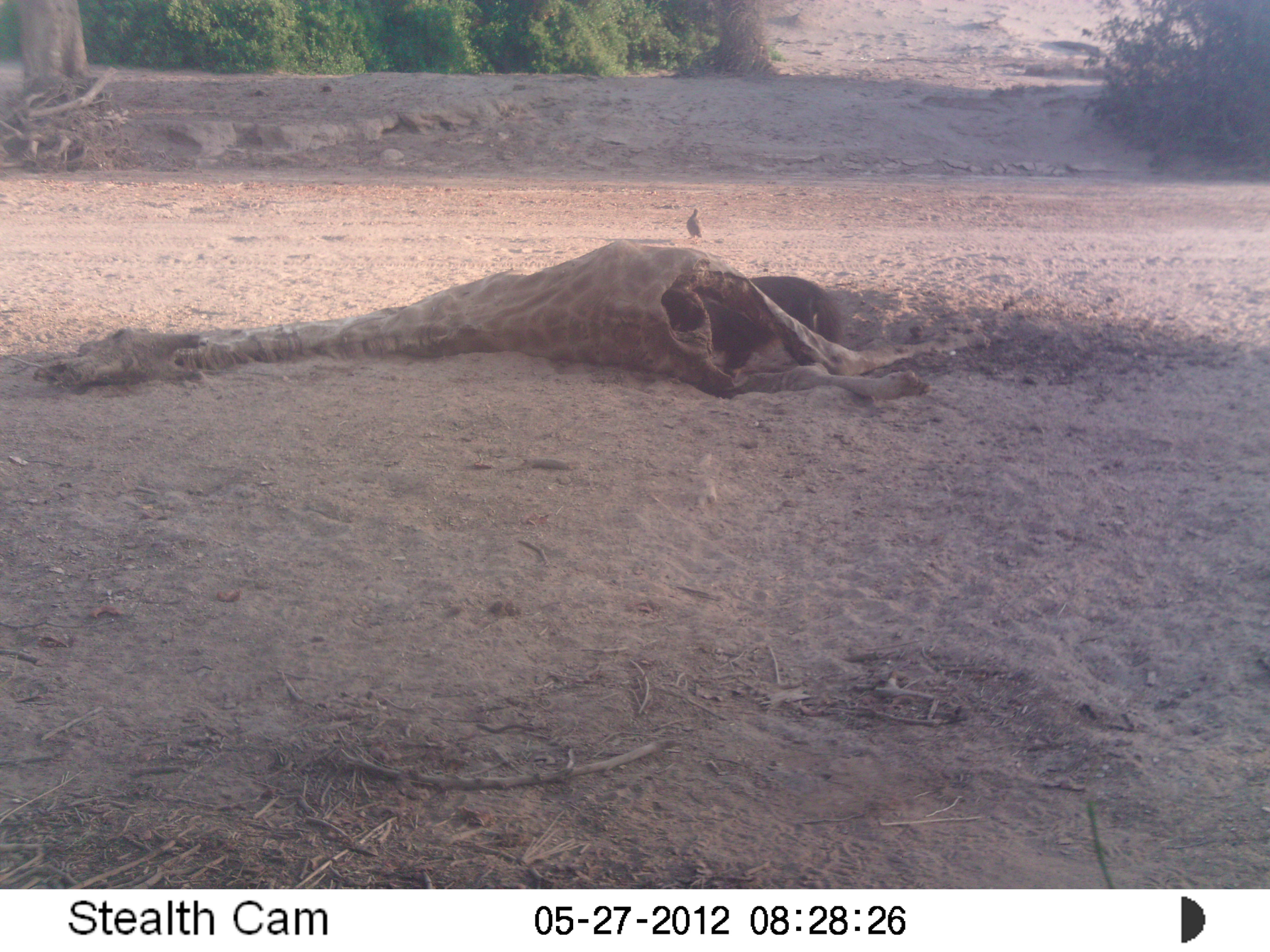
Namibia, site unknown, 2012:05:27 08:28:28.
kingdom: Animalia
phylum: Chordata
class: Mammalia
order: Carnivora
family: Hyaenidae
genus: Parahyaena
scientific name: Parahyaena brunnea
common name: brown hyena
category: hyaena brunnea